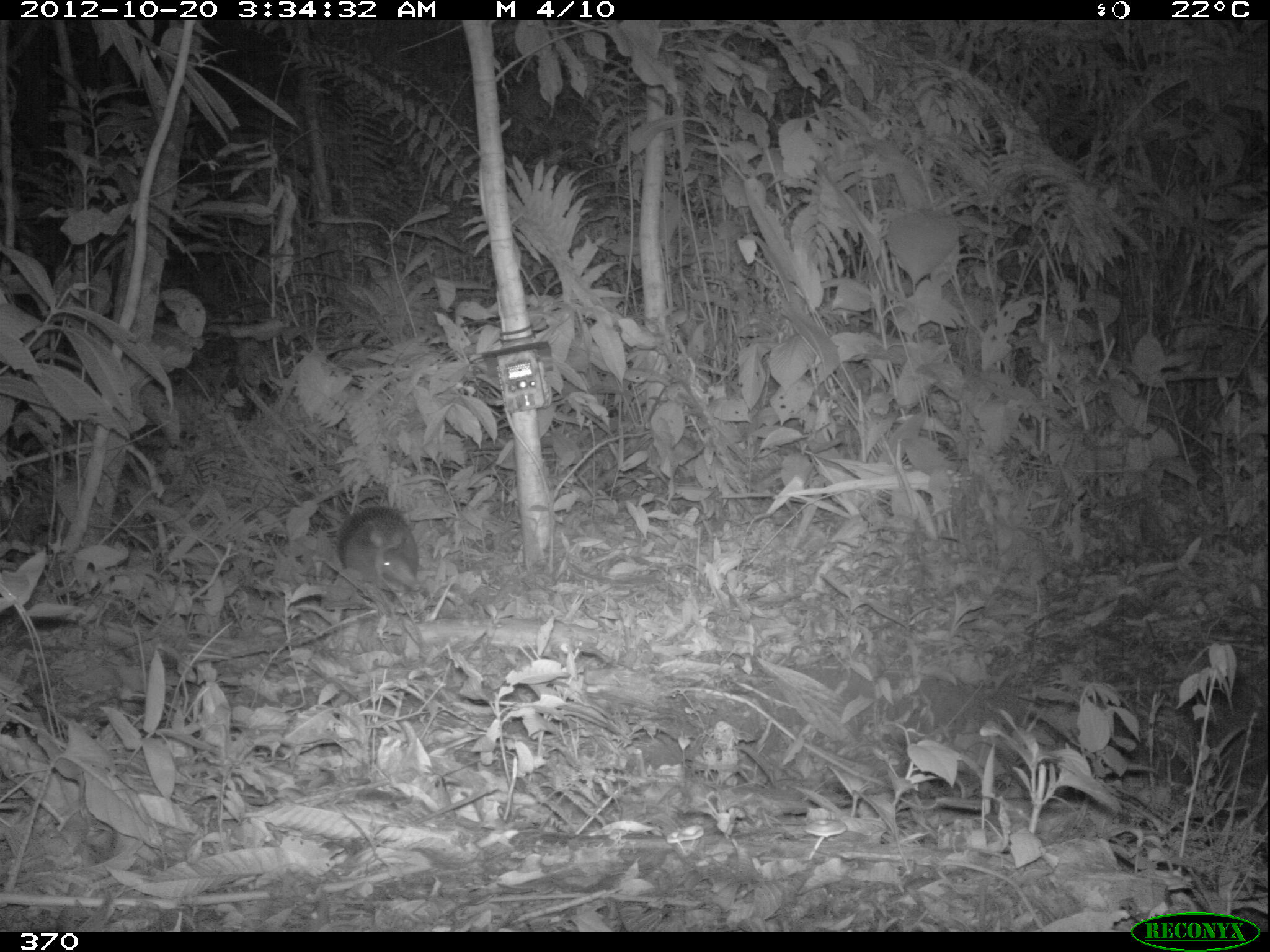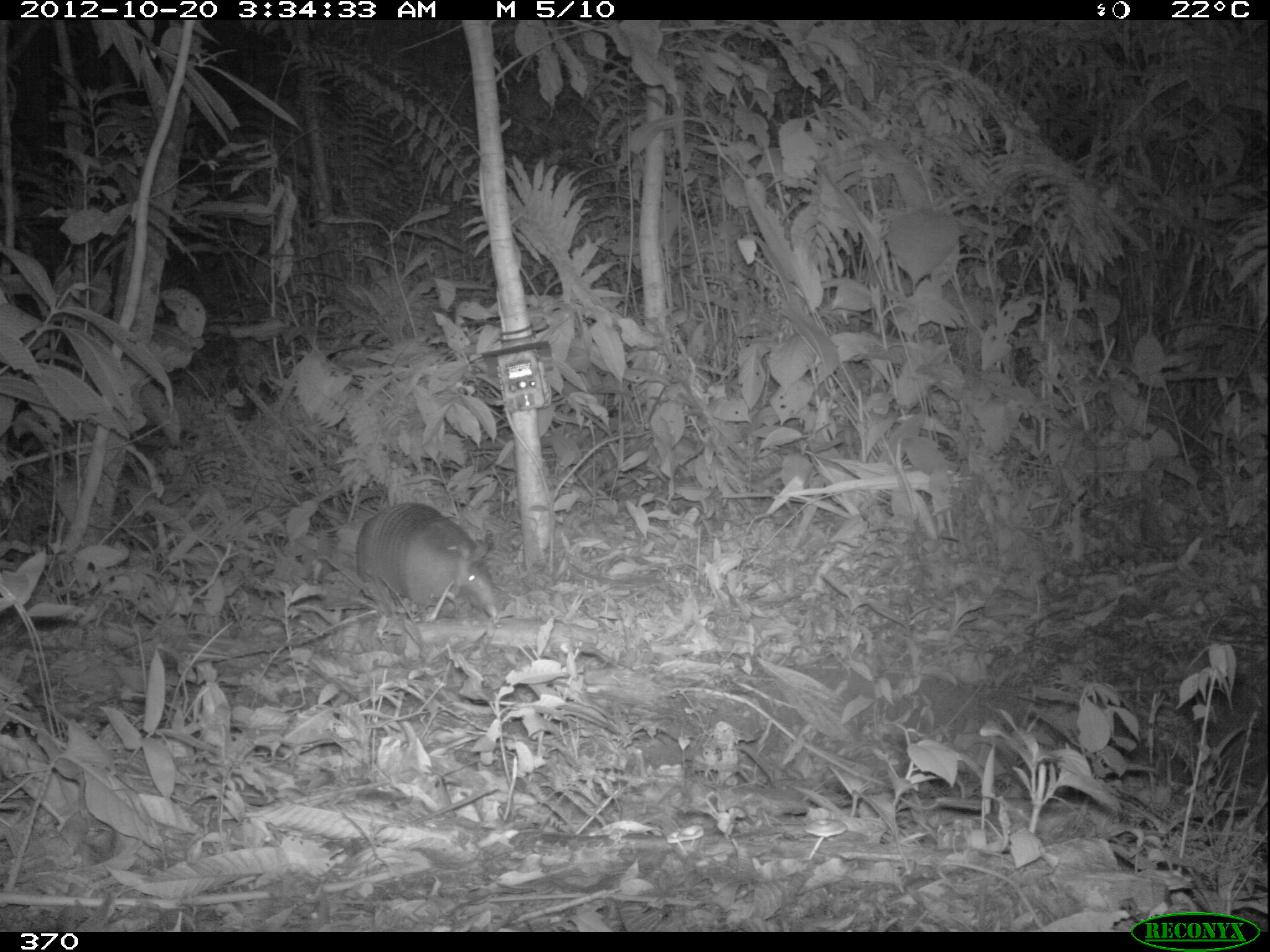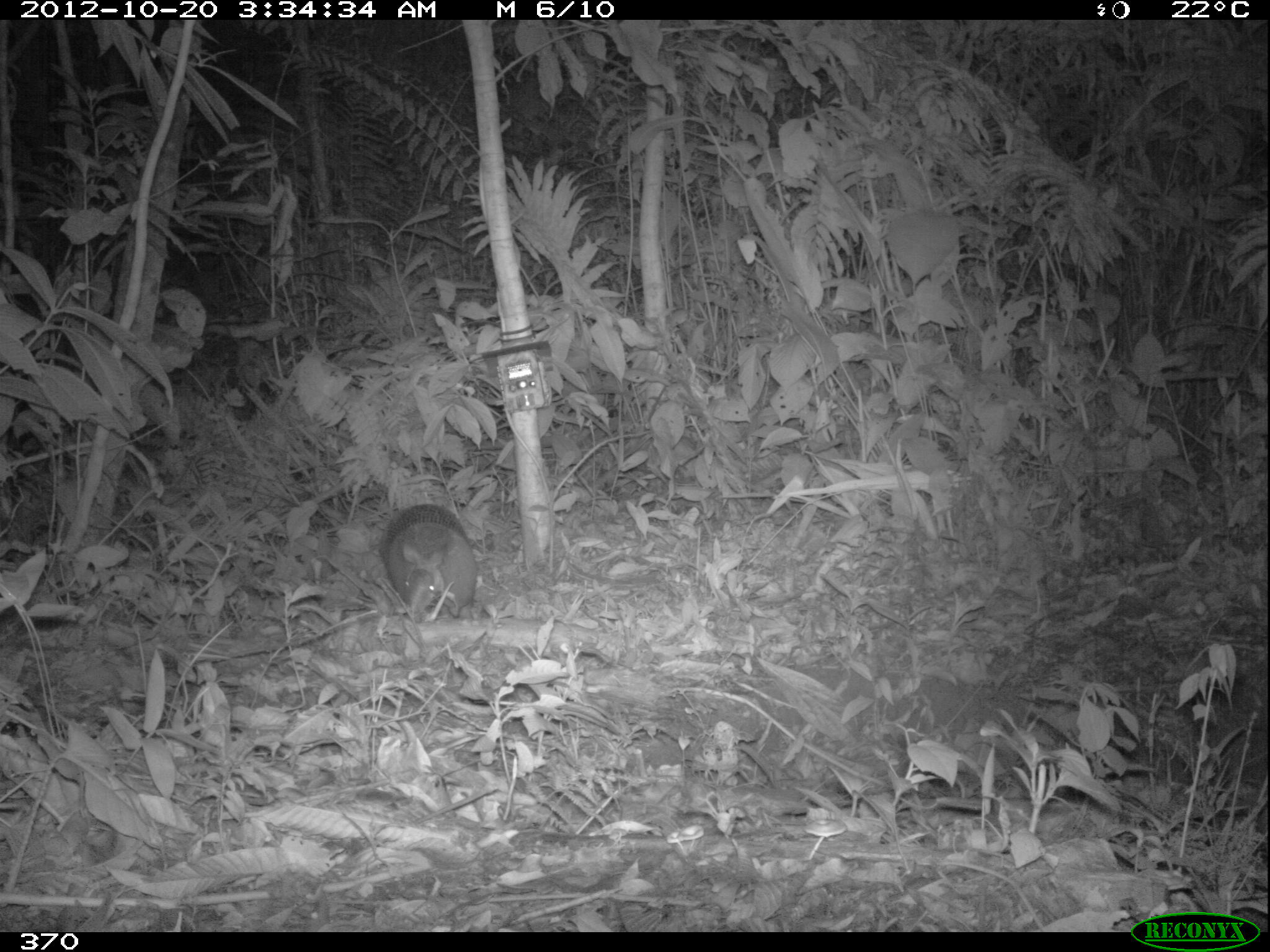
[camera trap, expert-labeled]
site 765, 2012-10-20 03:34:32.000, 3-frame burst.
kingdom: Animalia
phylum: Chordata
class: Mammalia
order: Cingulata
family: Dasypodidae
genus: Dasypus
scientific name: Dasypus novemcinctus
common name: nine-banded armadillo